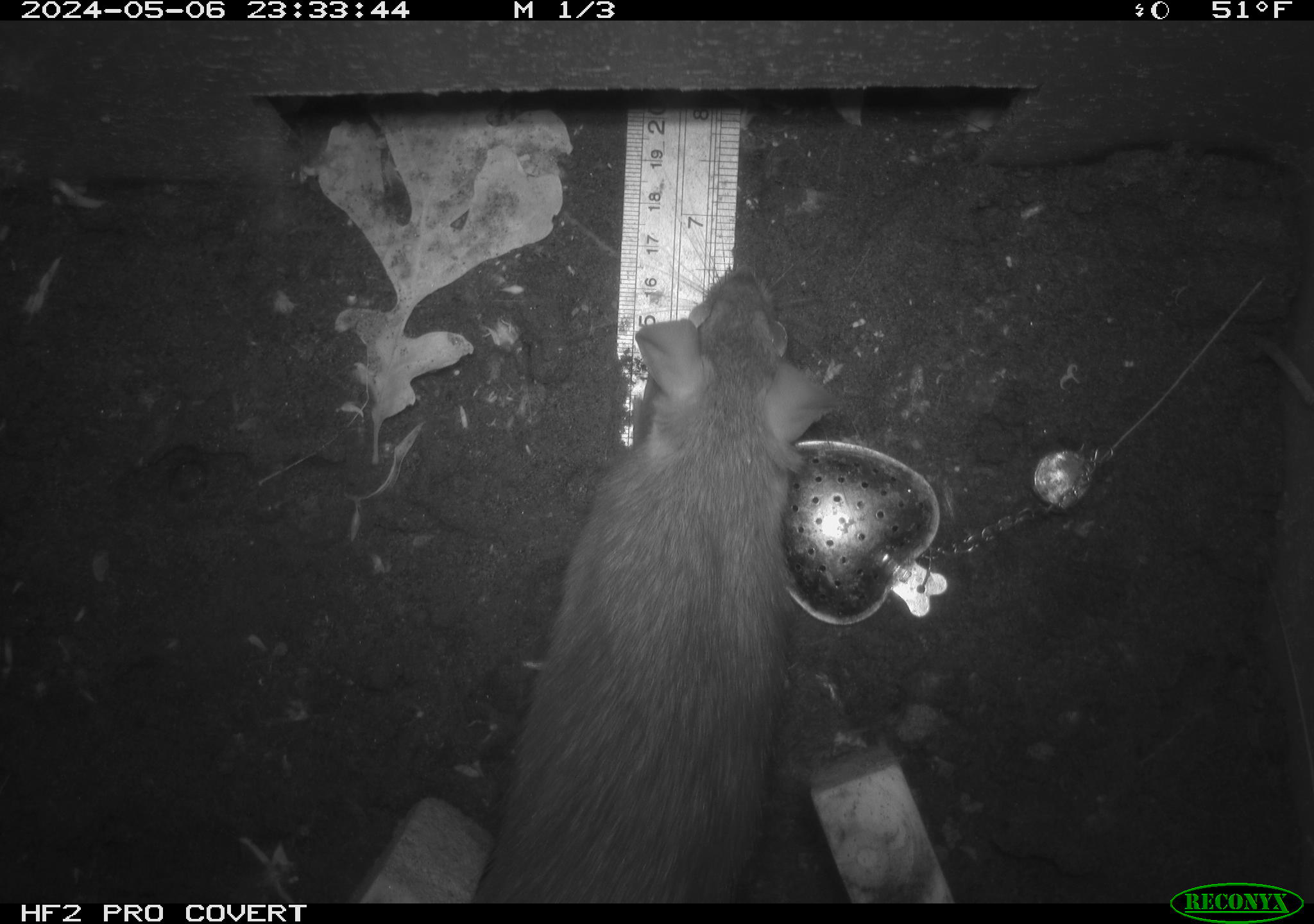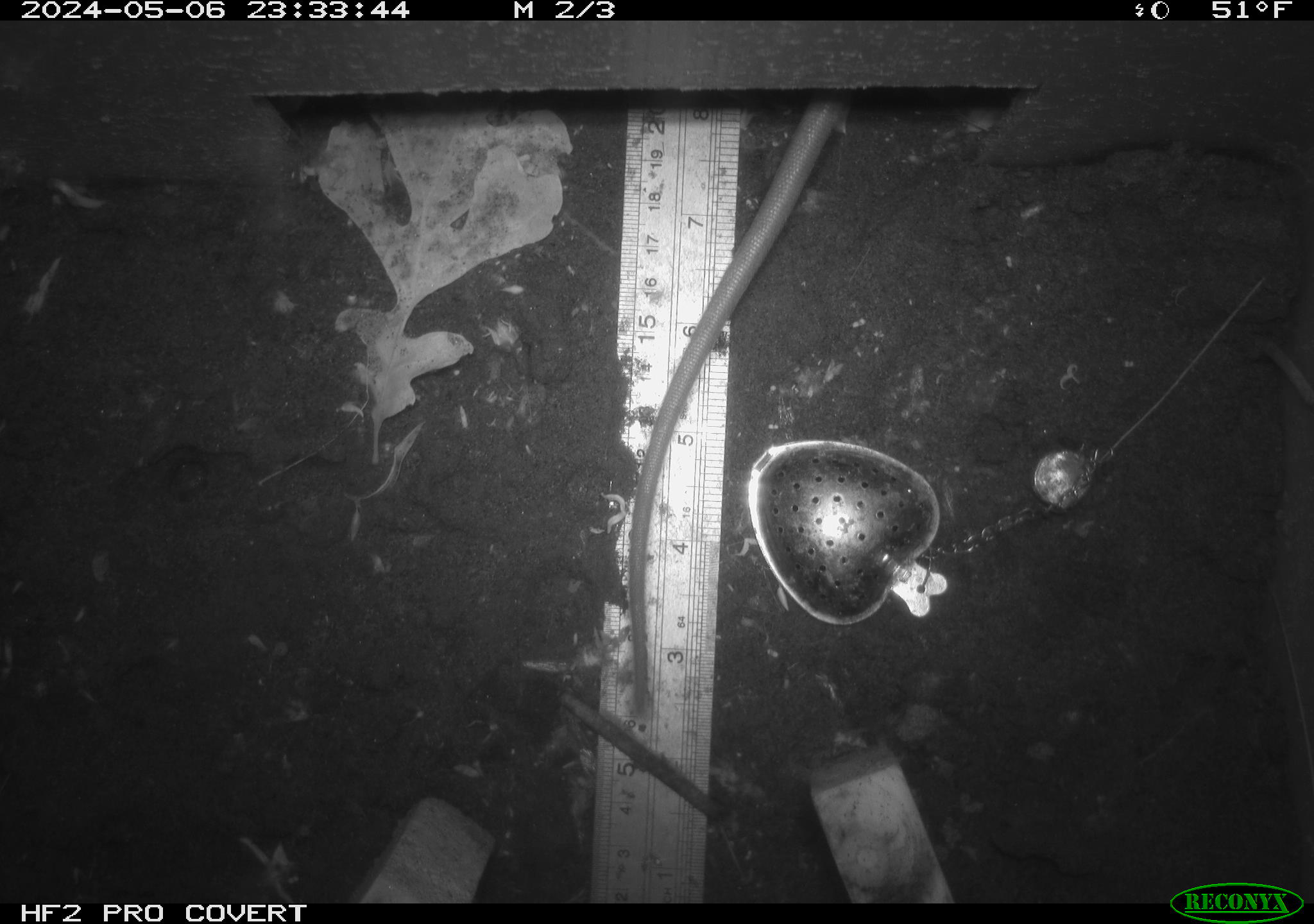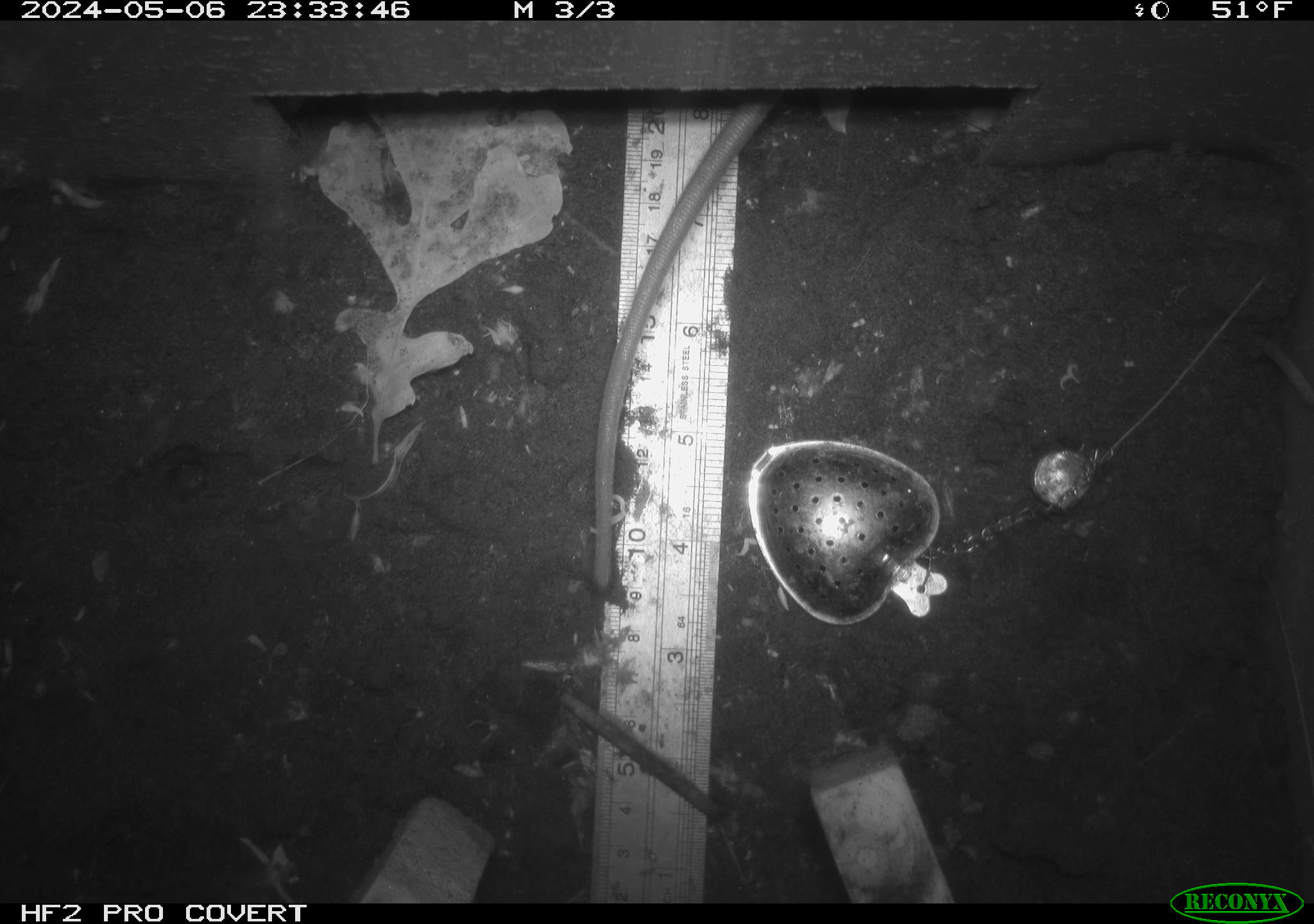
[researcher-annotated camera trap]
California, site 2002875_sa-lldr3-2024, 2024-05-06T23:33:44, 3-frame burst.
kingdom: Animalia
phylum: Chordata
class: Mammalia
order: Rodentia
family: Muridae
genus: Rattus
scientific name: Rattus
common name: rat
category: rattus species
Rattus species (rat) (Rattus).